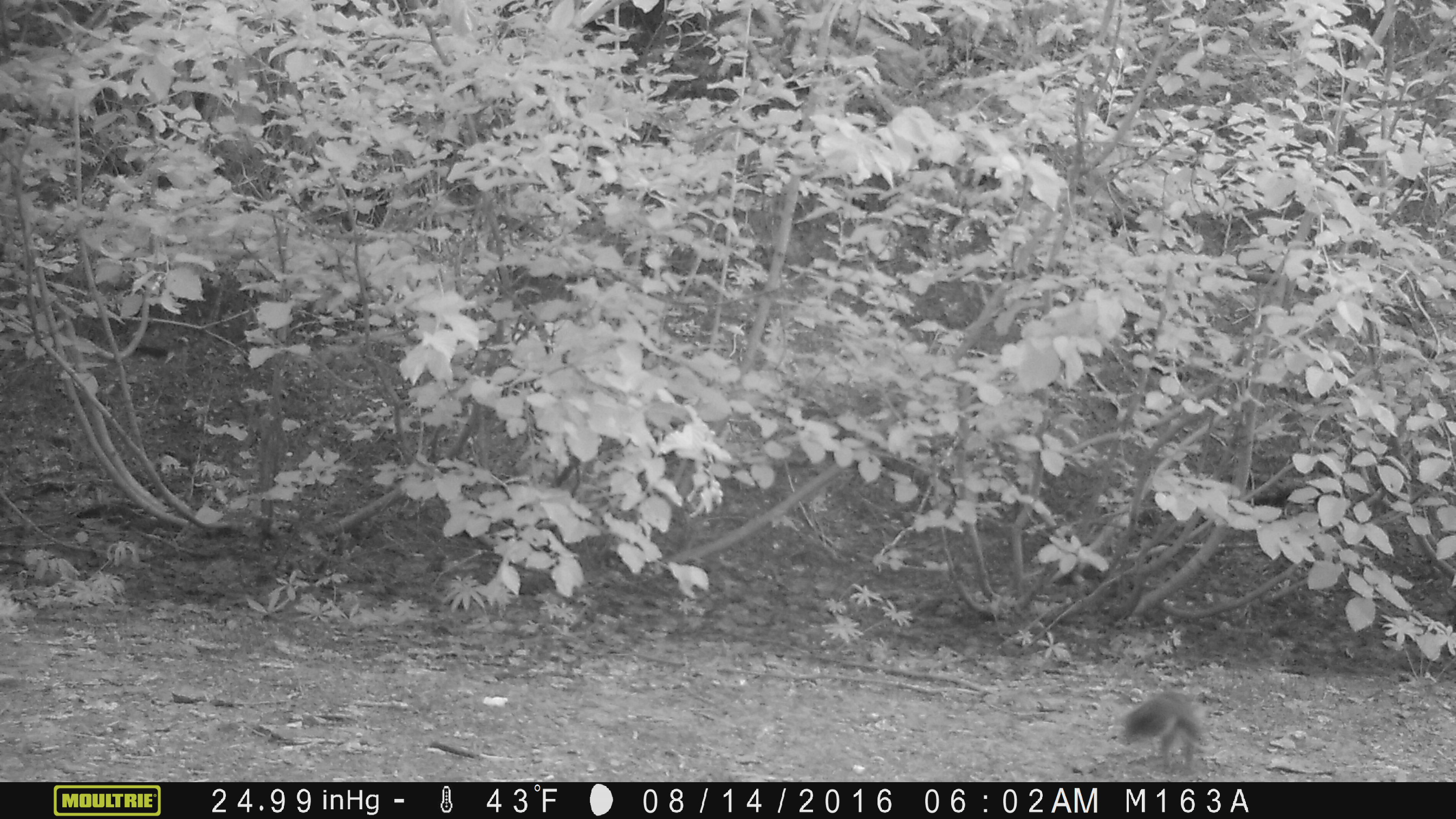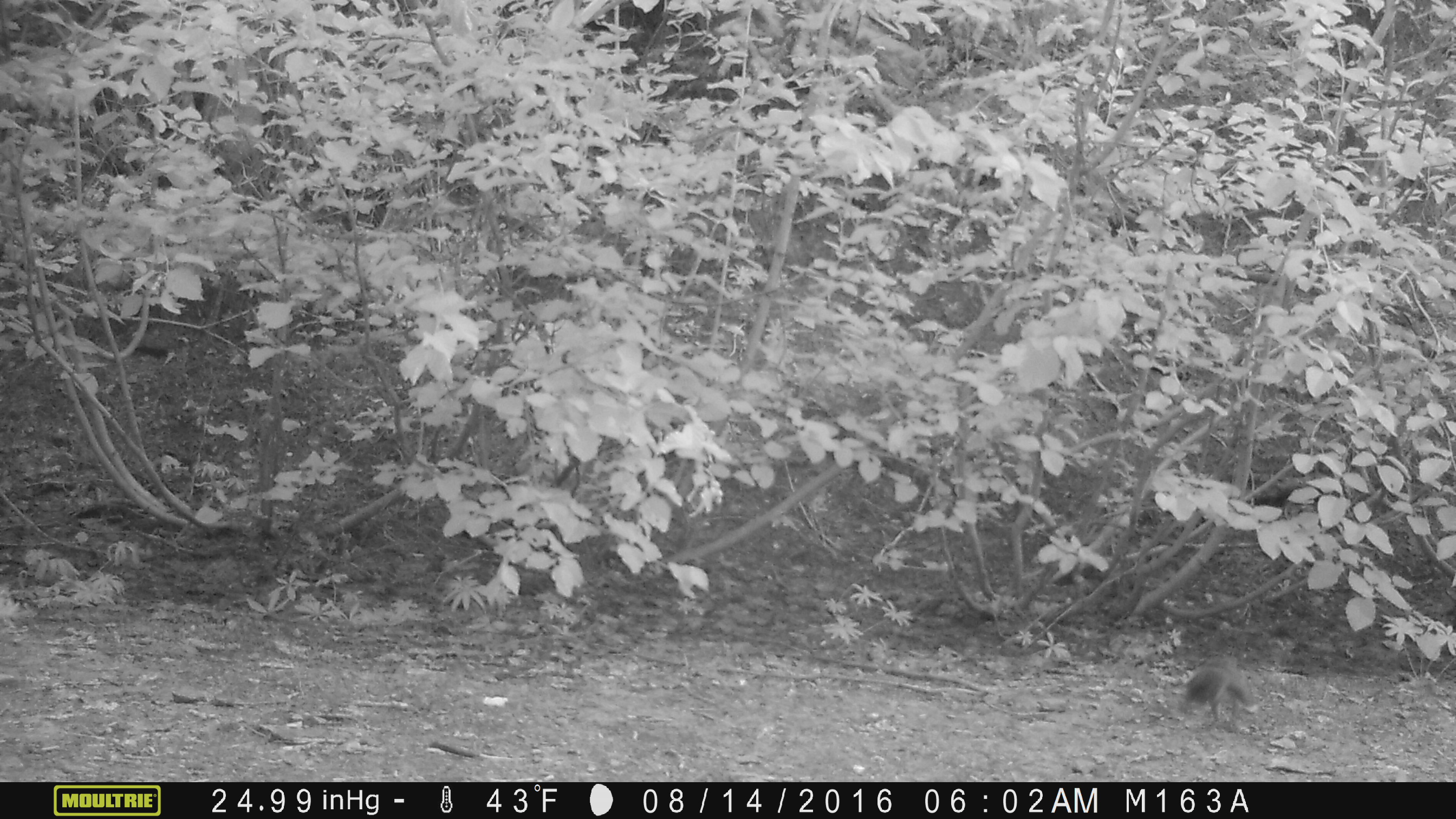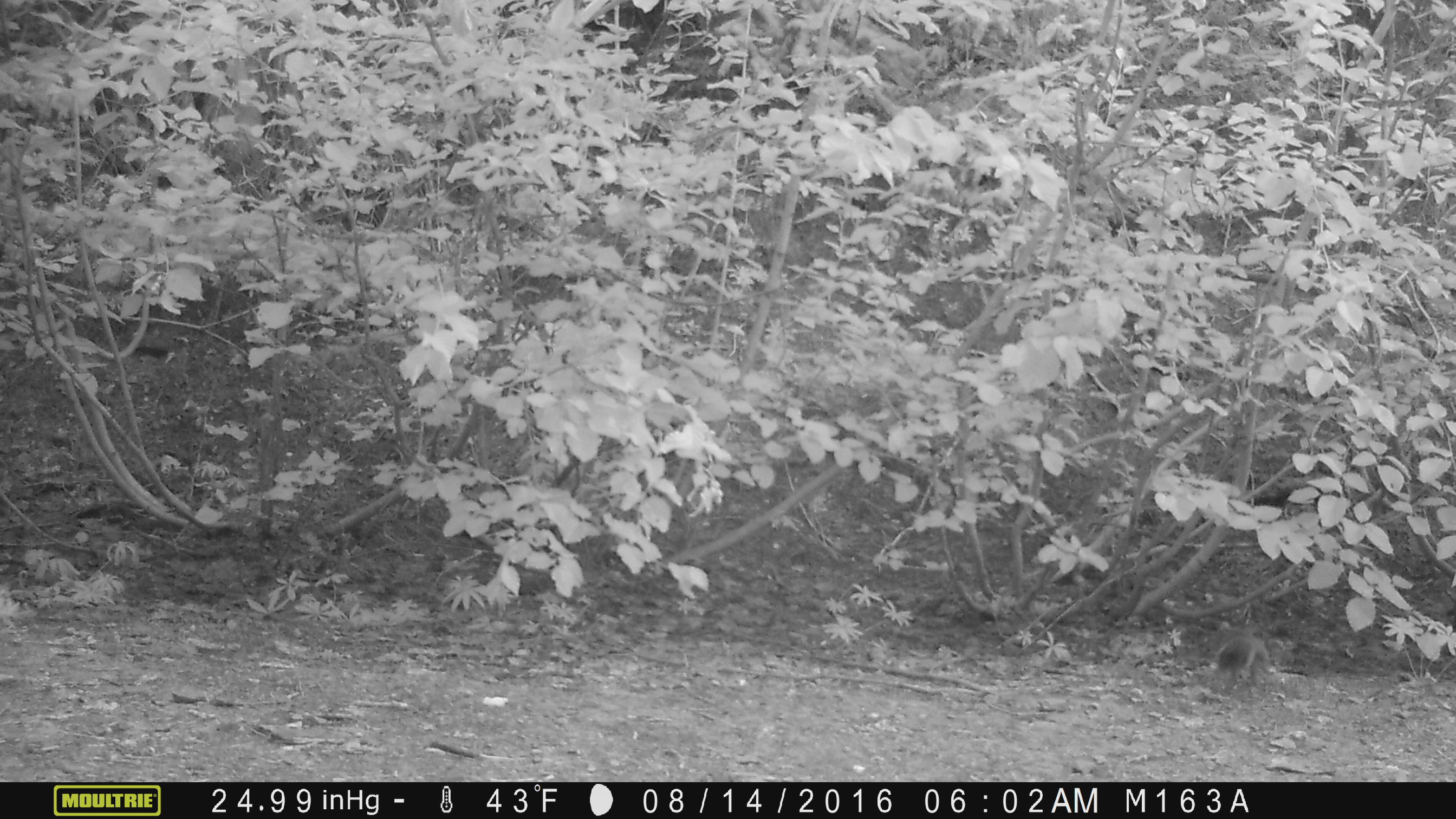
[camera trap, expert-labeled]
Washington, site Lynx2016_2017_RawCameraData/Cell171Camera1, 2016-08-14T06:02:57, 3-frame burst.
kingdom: Animalia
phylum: Chordata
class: Mammalia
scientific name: Mammalia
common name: small mammal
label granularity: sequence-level